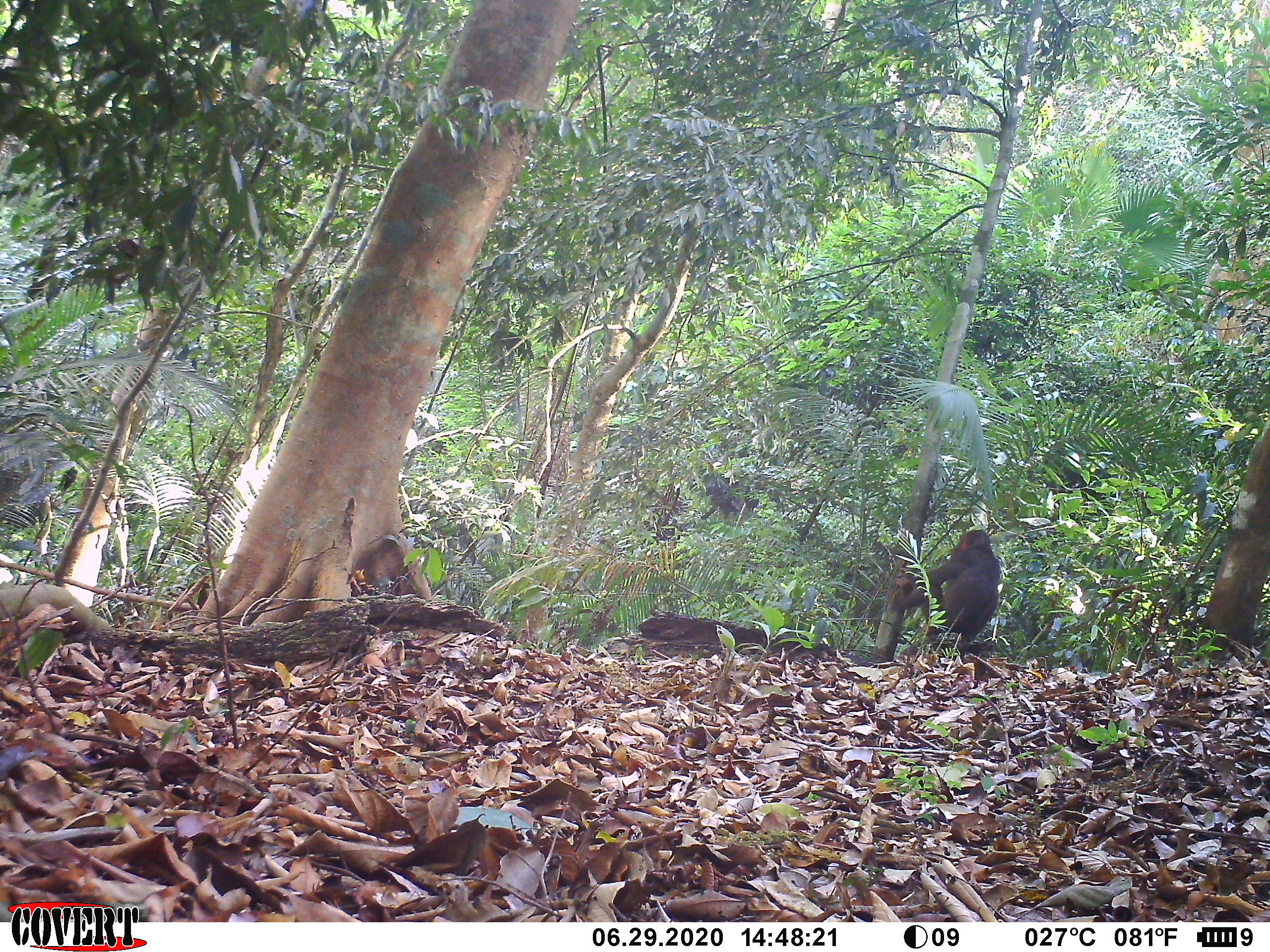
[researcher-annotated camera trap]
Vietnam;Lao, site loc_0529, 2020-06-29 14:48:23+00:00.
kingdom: Animalia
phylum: Chordata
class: Mammalia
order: Primates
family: Cercopithecidae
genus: Macaca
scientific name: Macaca arctoides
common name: stump-tailed macaque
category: stump tailed macaque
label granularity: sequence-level